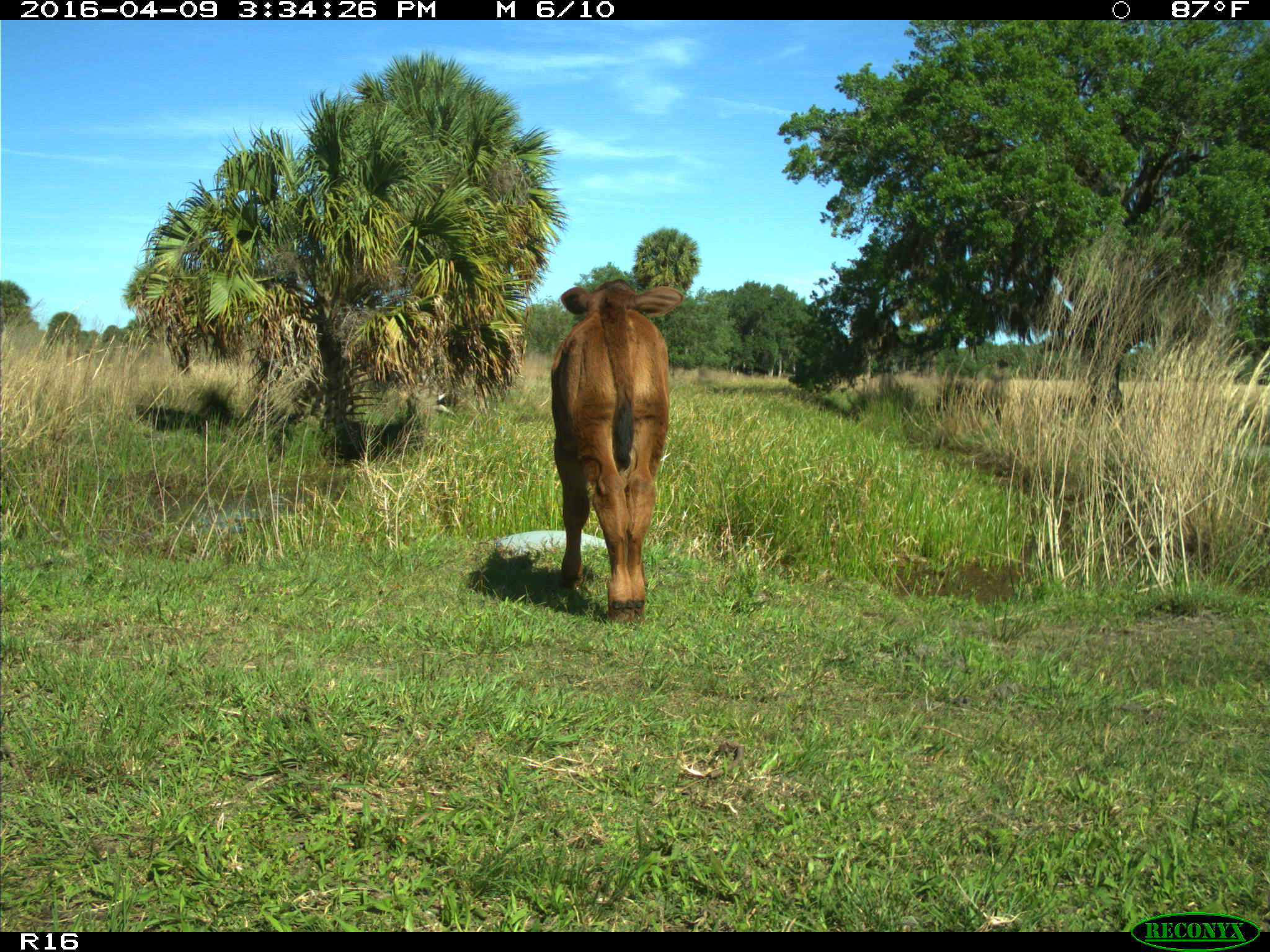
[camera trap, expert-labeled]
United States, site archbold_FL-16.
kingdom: Animalia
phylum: Chordata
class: Mammalia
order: Artiodactyla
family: Bovidae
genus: Bos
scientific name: Bos taurus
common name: domestic cow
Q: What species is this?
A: Bos taurus (domestic cow).